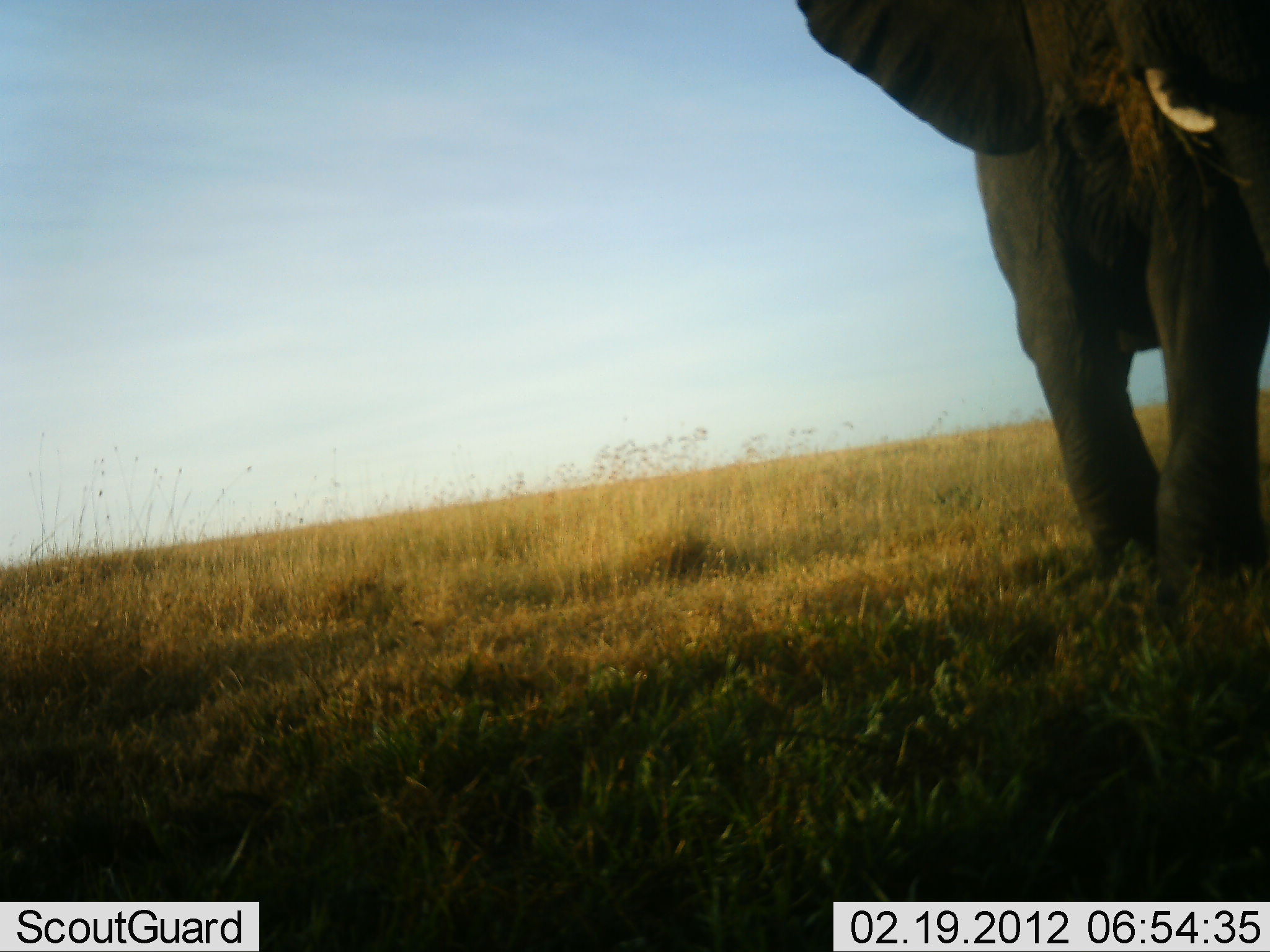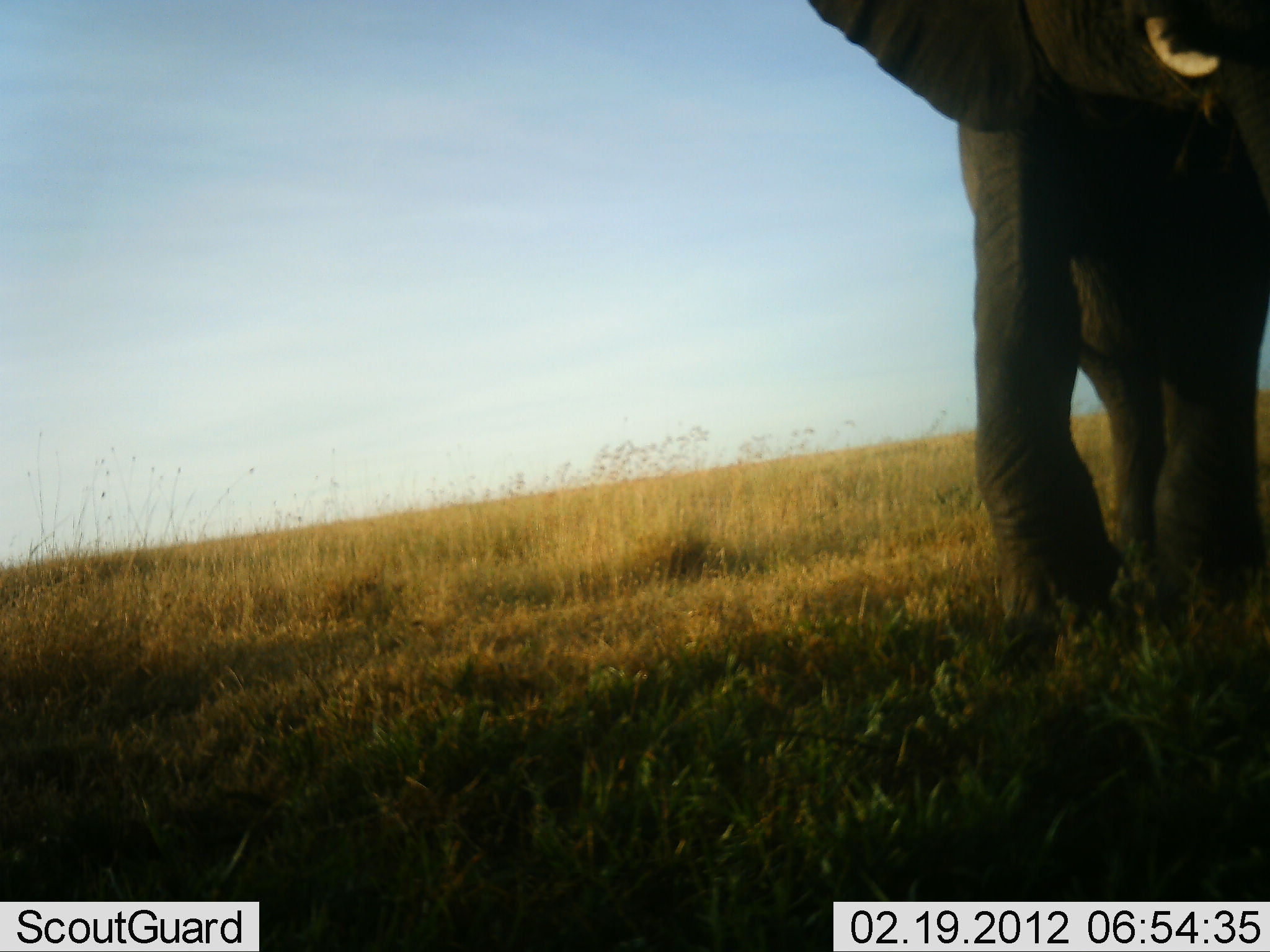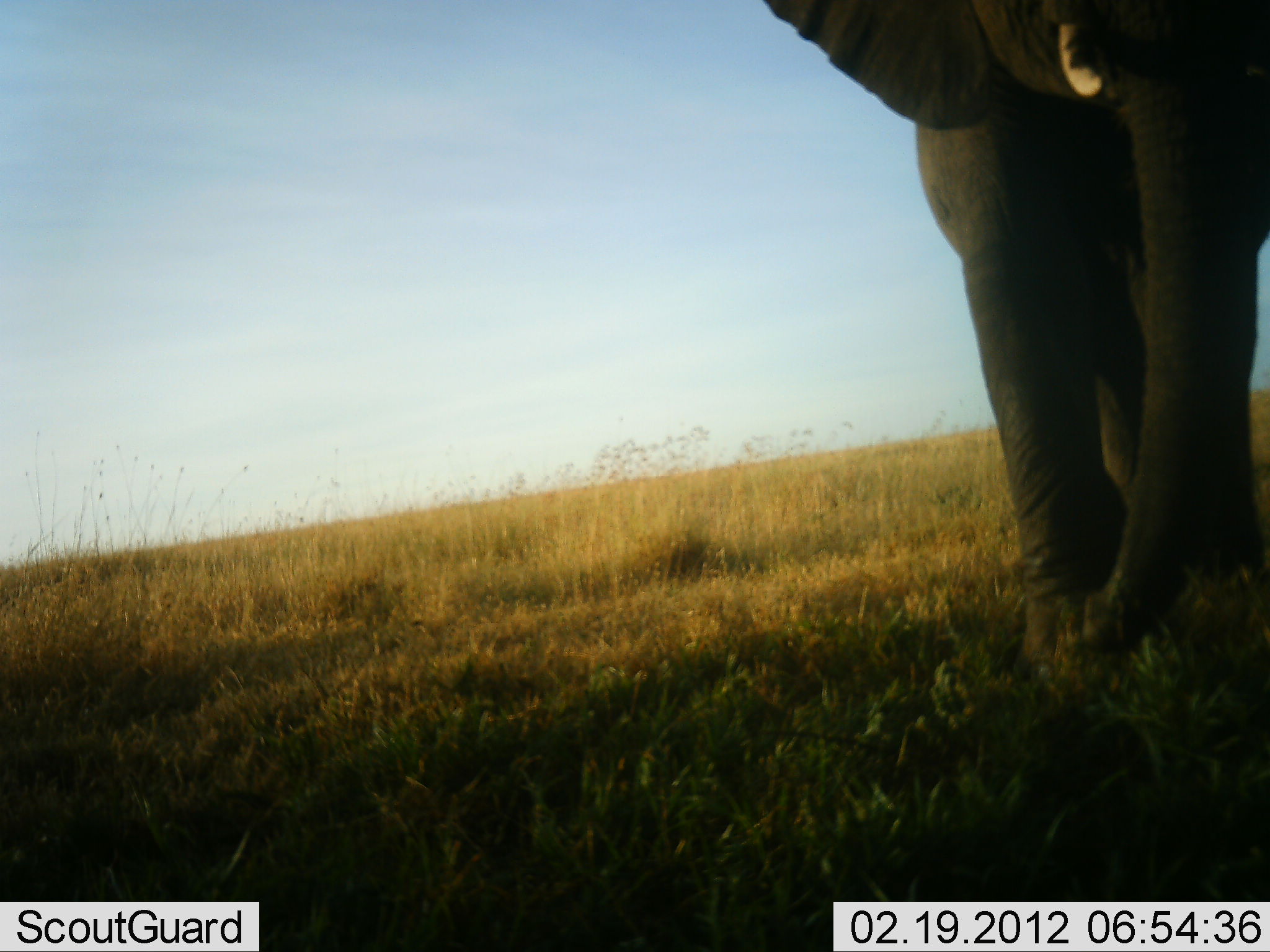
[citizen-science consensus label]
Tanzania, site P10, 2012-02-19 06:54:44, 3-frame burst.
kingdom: Animalia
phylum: Chordata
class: Mammalia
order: Proboscidea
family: Elephantidae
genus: Loxodonta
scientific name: Loxodonta africana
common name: african bush elephant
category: elephant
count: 1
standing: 7%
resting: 0%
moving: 86%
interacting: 0%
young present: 0%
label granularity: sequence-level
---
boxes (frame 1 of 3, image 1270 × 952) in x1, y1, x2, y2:
animal: 796, 0, 1270, 599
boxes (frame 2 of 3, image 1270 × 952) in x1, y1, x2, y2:
animal: 809, 0, 1270, 653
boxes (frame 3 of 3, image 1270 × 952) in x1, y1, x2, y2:
animal: 763, 0, 1270, 685